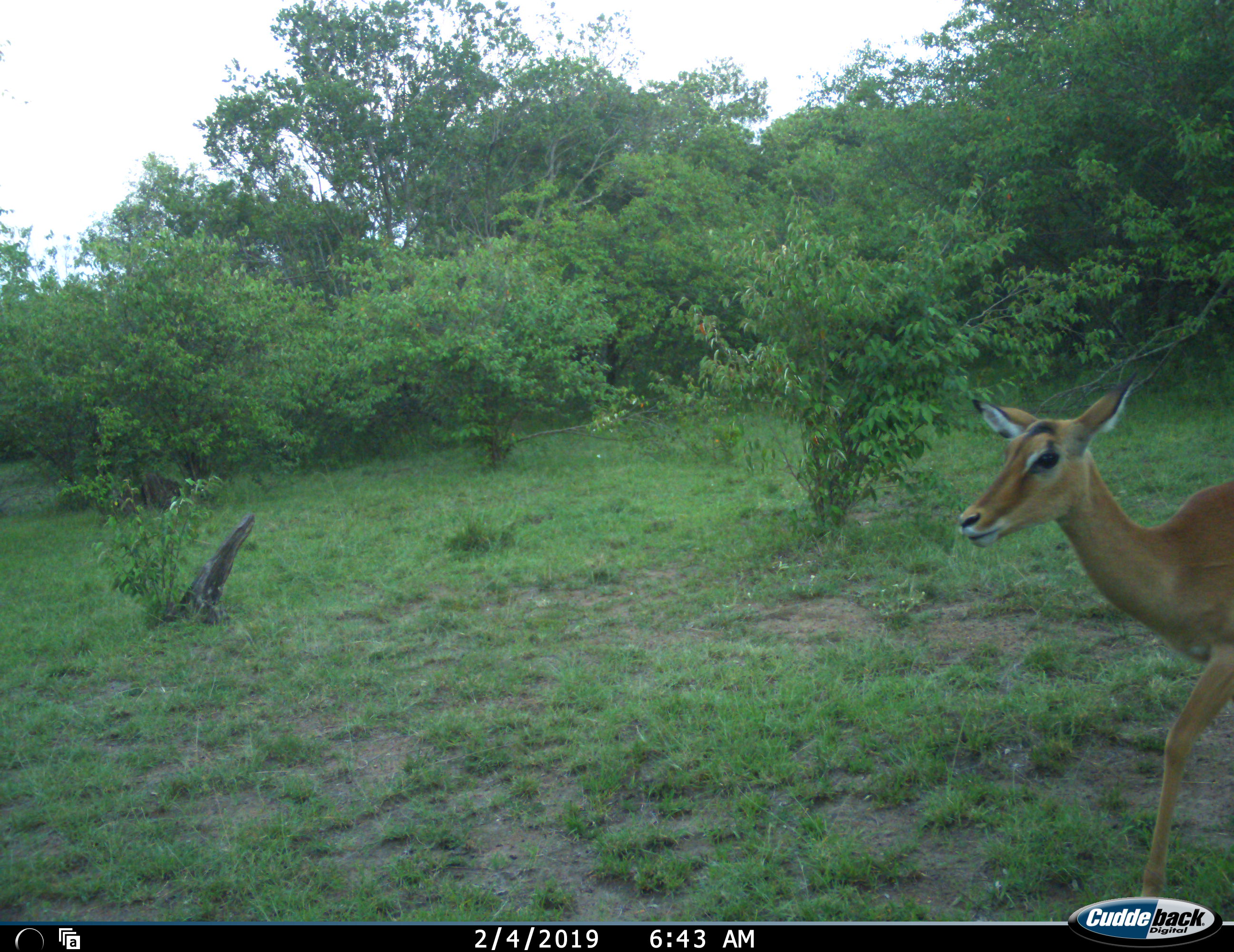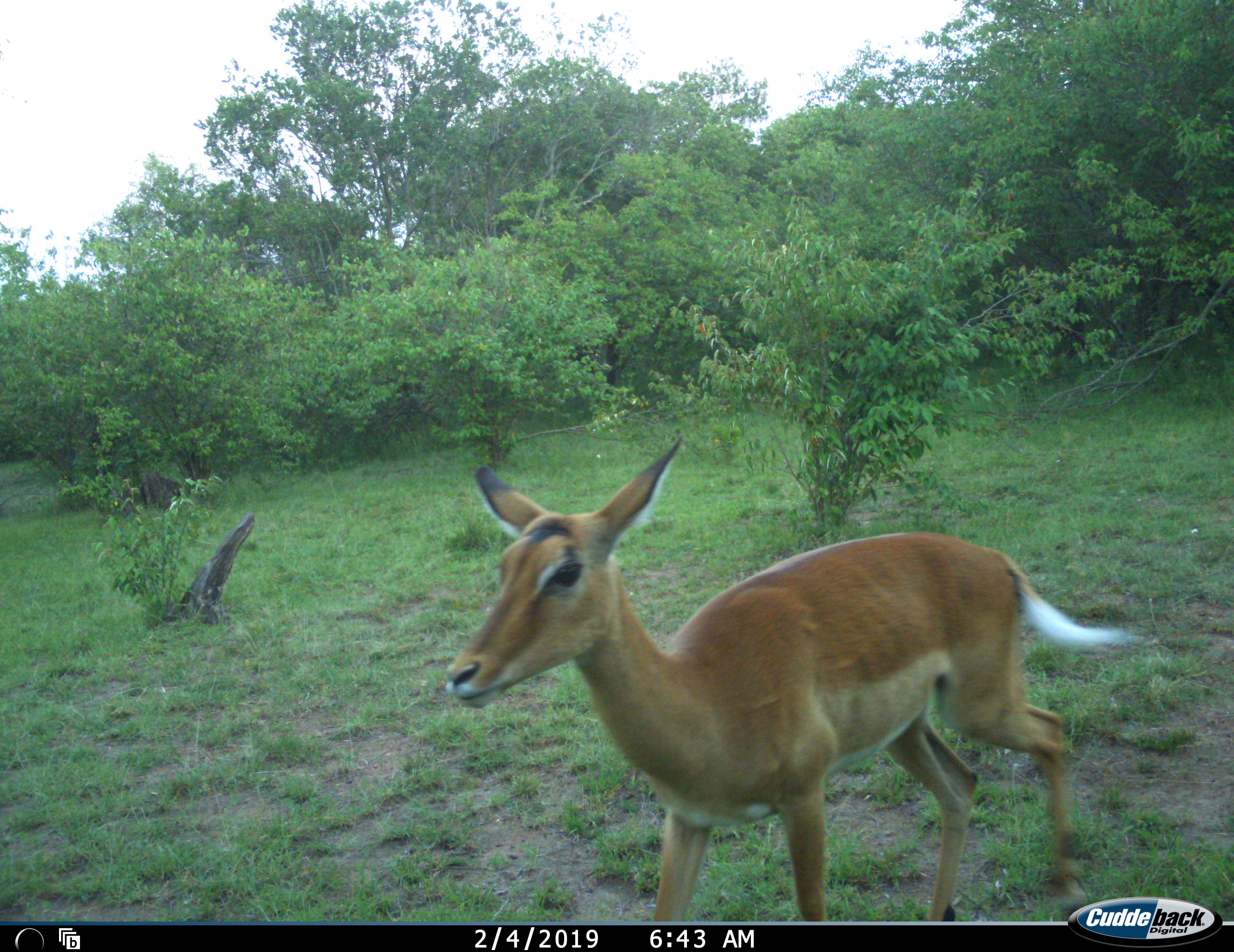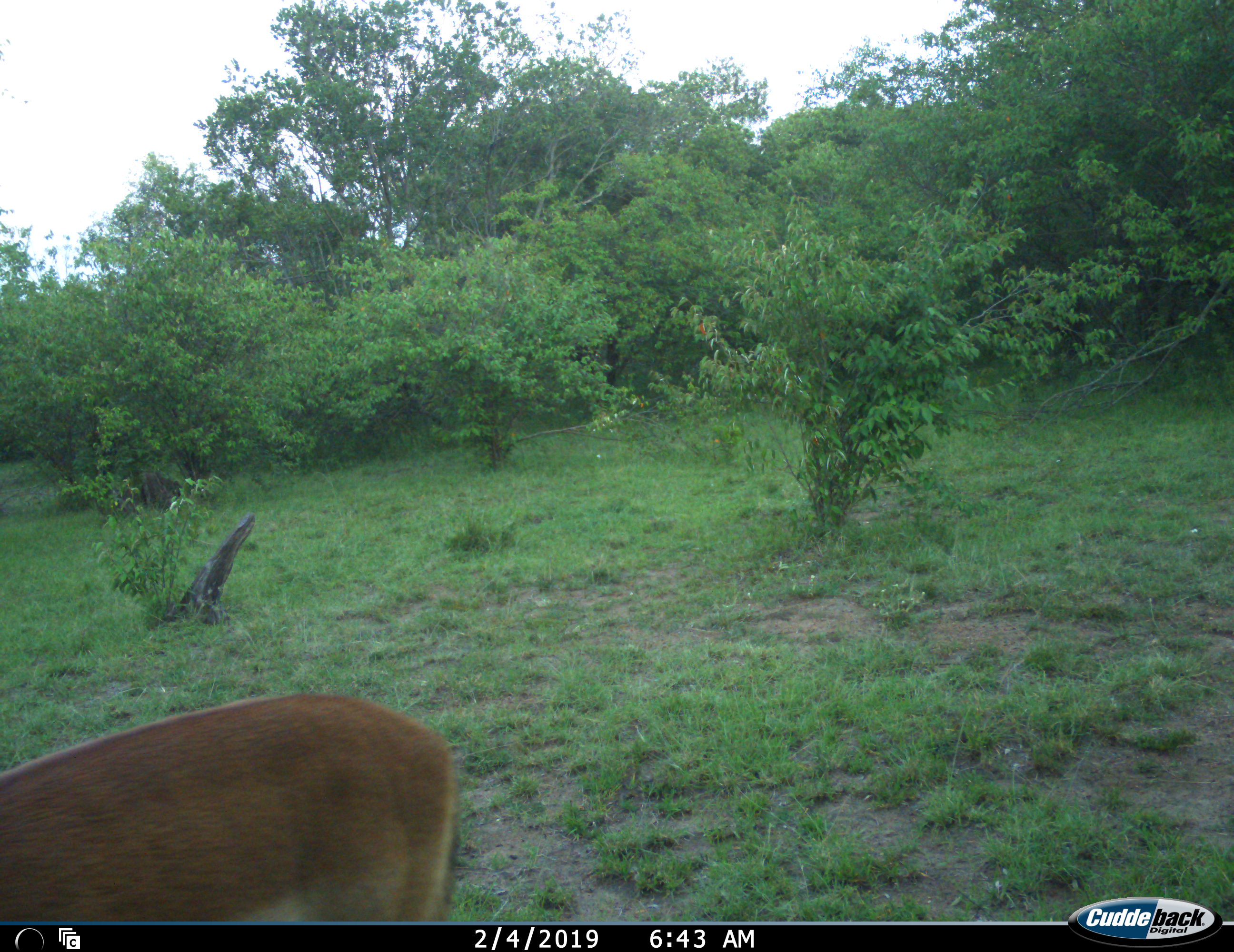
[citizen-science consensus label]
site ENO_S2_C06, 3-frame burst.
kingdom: Animalia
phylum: Chordata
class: Mammalia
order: Artiodactyla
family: Bovidae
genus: Aepyceros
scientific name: Aepyceros melampus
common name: impala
Impala (Aepyceros melampus), count 1. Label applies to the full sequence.